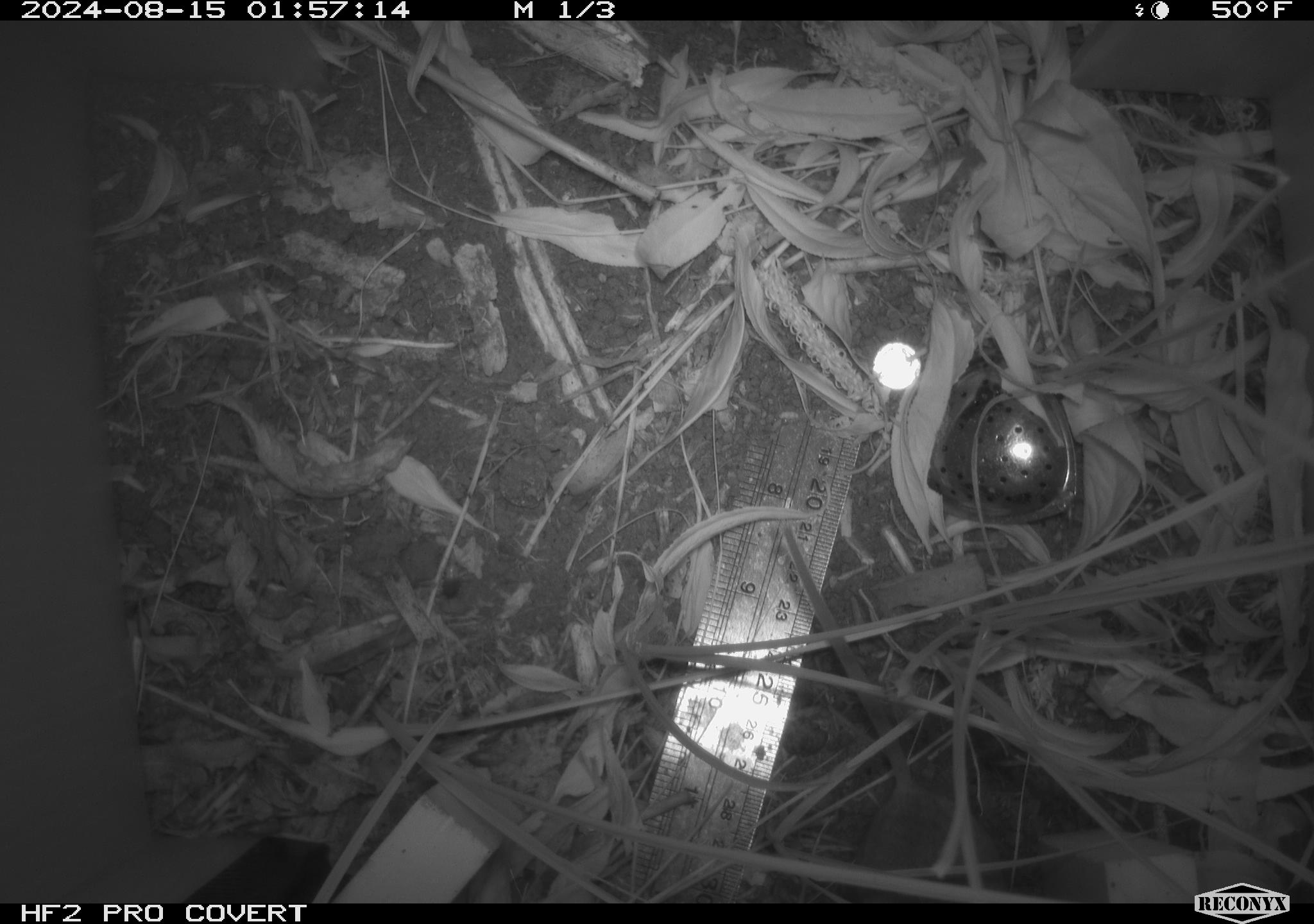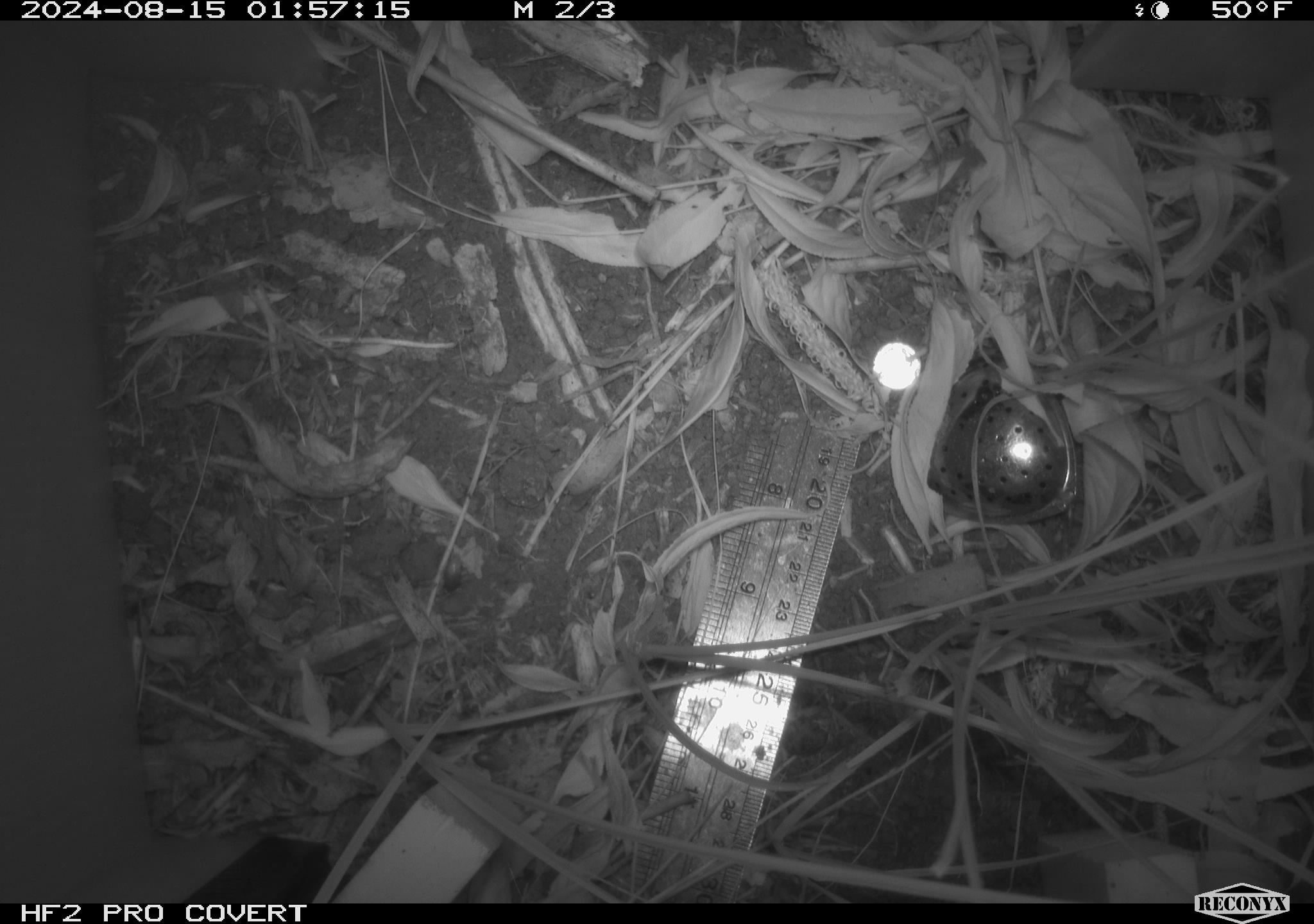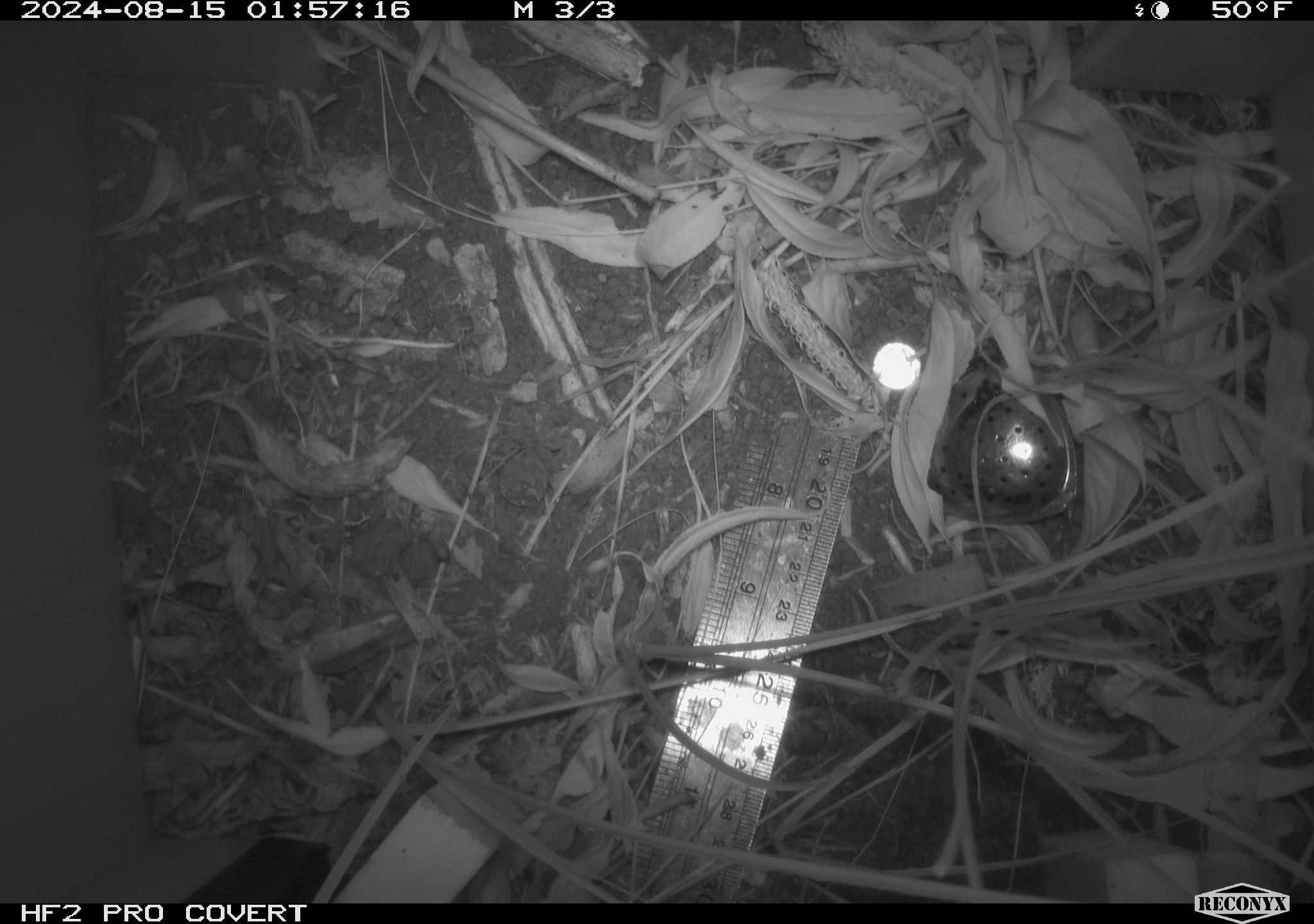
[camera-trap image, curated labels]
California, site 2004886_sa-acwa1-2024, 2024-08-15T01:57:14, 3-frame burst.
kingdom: Animalia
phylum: Chordata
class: Mammalia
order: Rodentia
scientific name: Rodentia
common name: mouse species